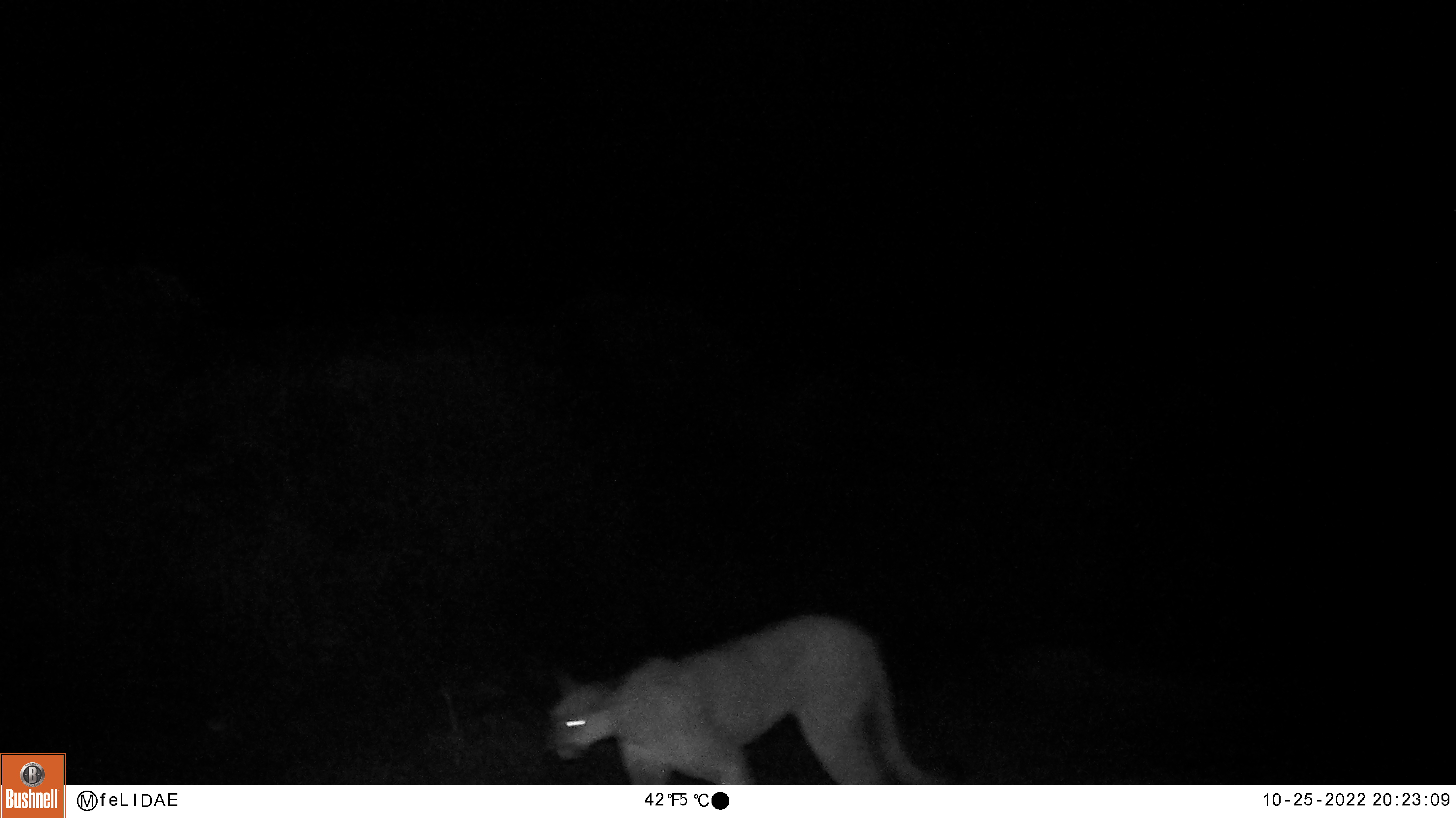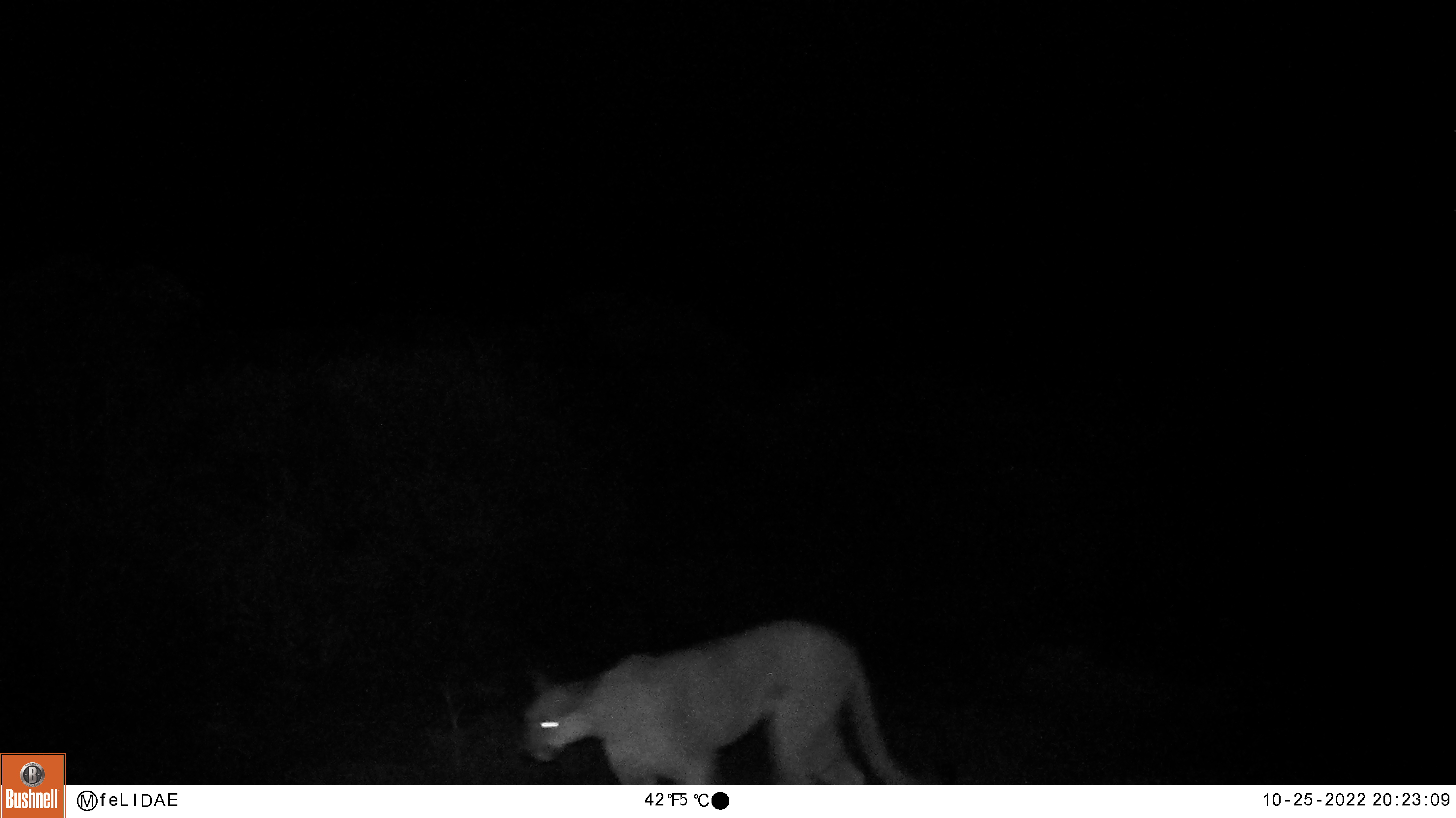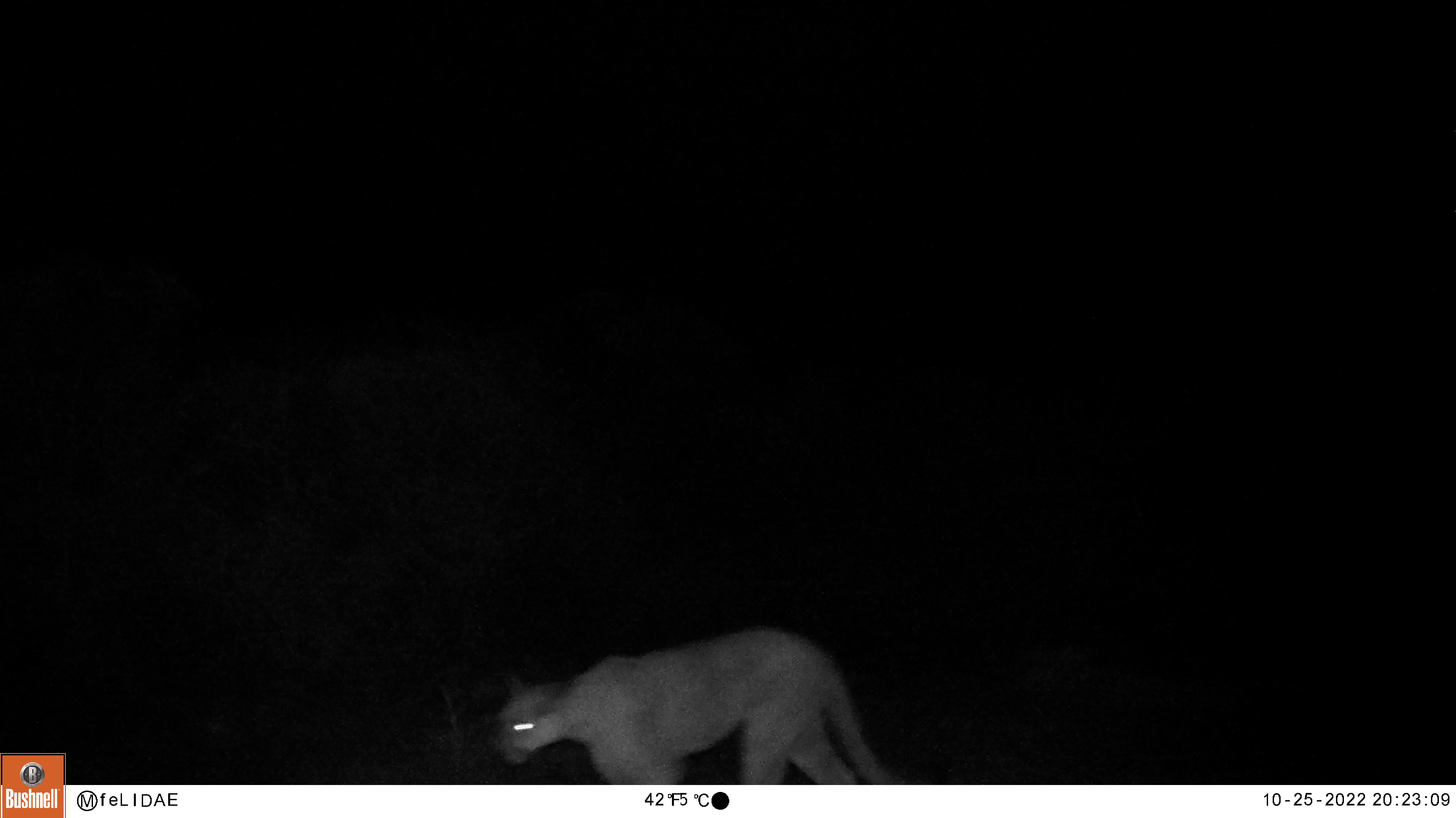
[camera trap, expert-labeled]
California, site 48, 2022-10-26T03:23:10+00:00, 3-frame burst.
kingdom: Animalia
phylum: Chordata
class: Mammalia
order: Carnivora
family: Felidae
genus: Puma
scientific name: Puma concolor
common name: puma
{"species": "puma (Puma concolor)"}